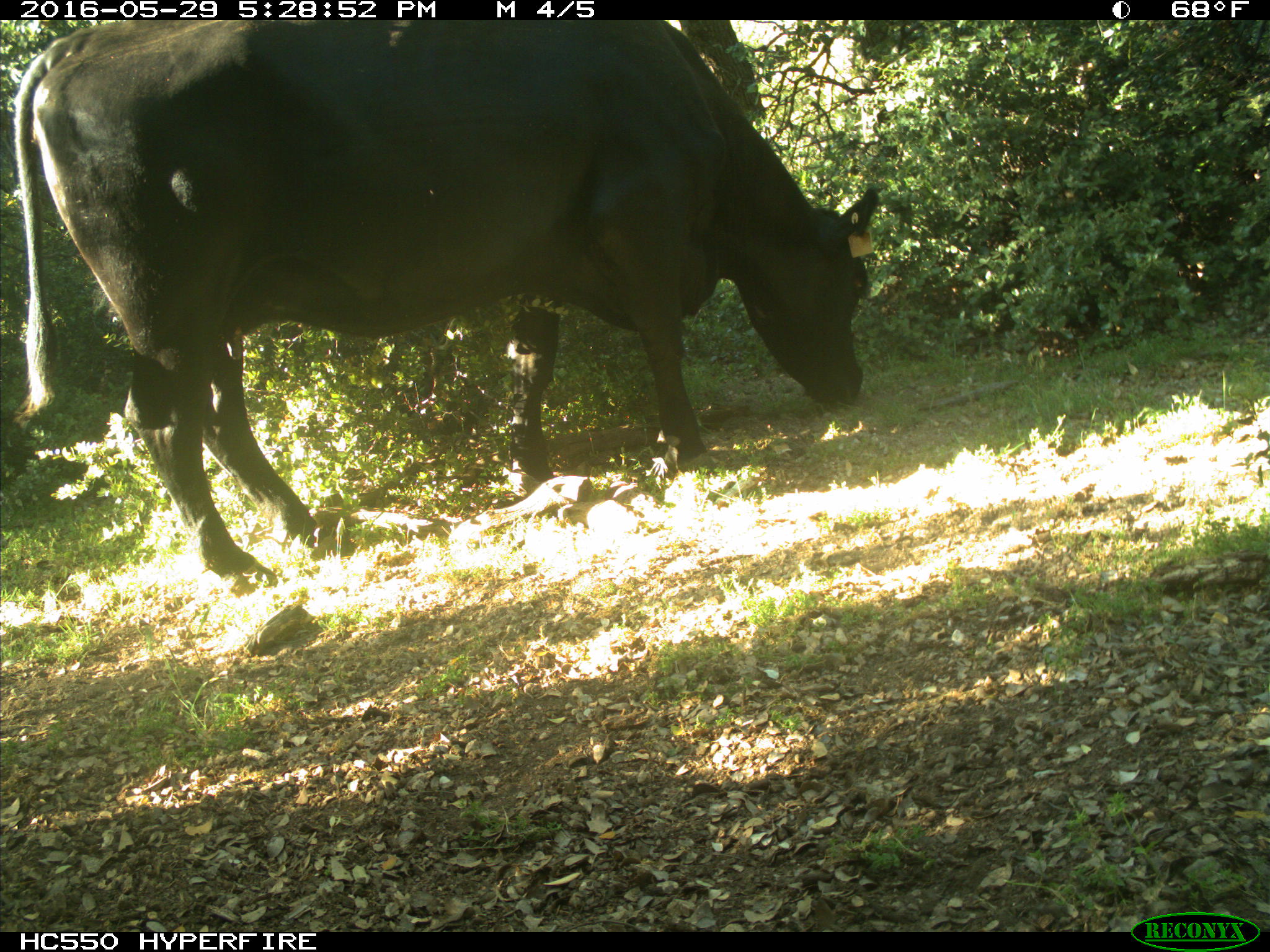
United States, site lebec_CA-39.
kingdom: Animalia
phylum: Chordata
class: Mammalia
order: Artiodactyla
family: Bovidae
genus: Bos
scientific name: Bos taurus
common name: domestic cow